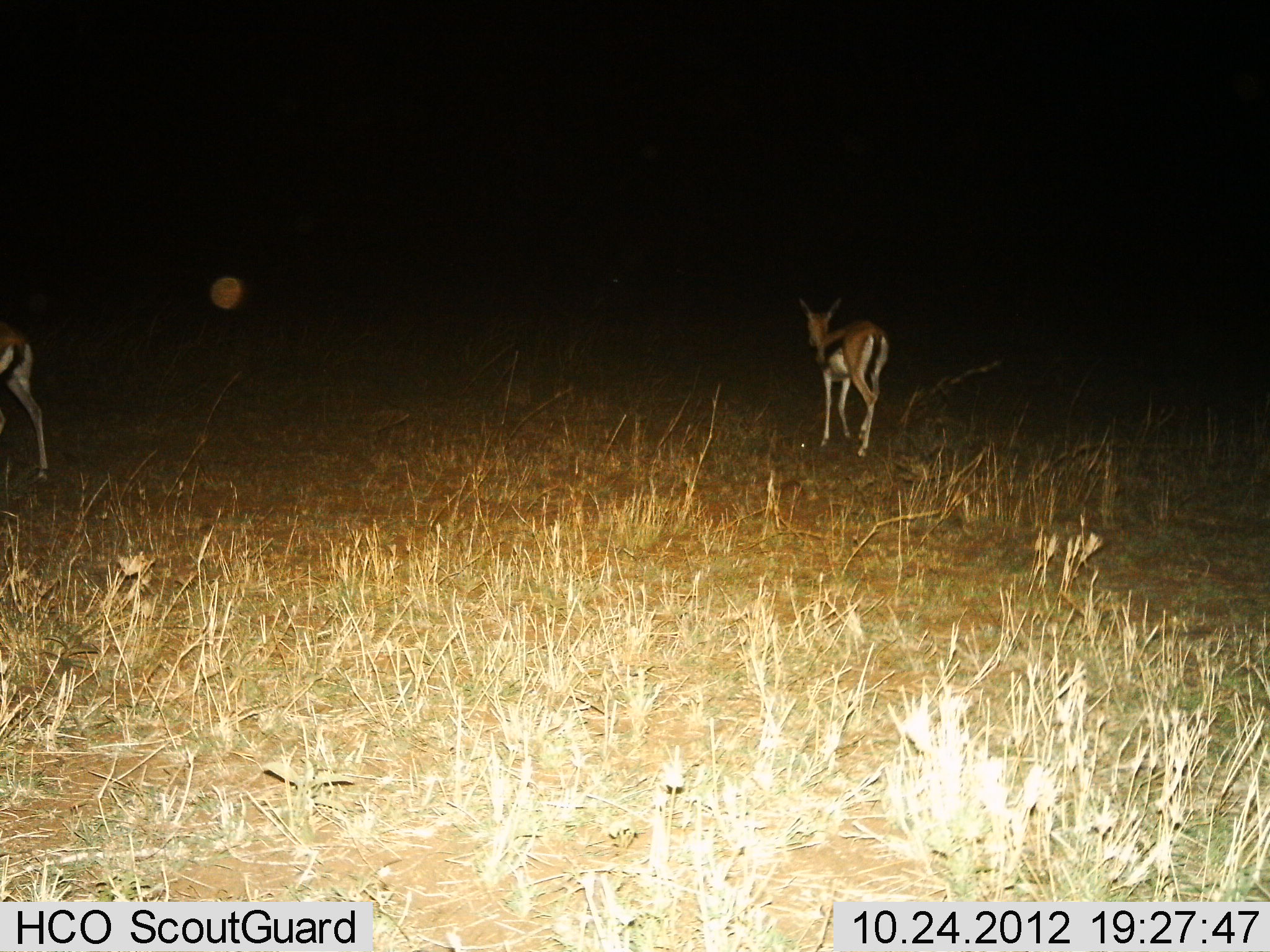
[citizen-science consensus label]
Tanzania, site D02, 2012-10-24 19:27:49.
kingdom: Animalia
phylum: Chordata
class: Mammalia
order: Artiodactyla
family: Bovidae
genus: Eudorcas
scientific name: Eudorcas thomsonii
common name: thomson's gazelle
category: gazellethomsons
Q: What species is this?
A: Gazellethomsons (thomson's gazelle) (Eudorcas thomsonii).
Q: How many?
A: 2.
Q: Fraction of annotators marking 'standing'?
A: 30%.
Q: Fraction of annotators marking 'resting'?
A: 0%.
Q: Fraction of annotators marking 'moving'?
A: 70%.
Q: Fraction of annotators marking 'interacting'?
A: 0%.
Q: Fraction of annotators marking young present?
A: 0%.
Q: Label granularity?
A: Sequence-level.